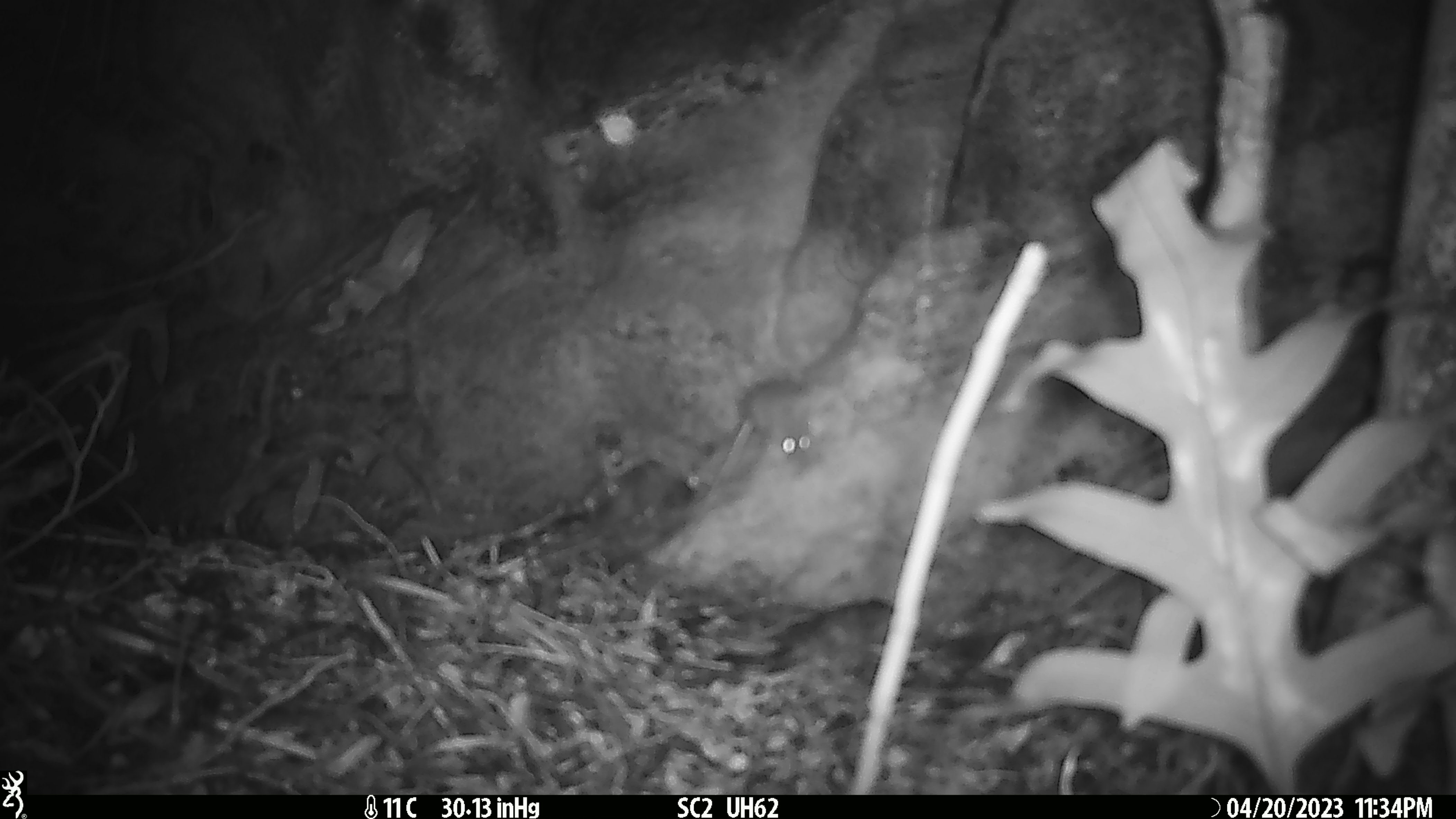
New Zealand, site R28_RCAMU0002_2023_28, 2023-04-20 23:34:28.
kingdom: Animalia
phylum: Chordata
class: Mammalia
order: Rodentia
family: Muridae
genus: Mus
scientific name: Mus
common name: mouse